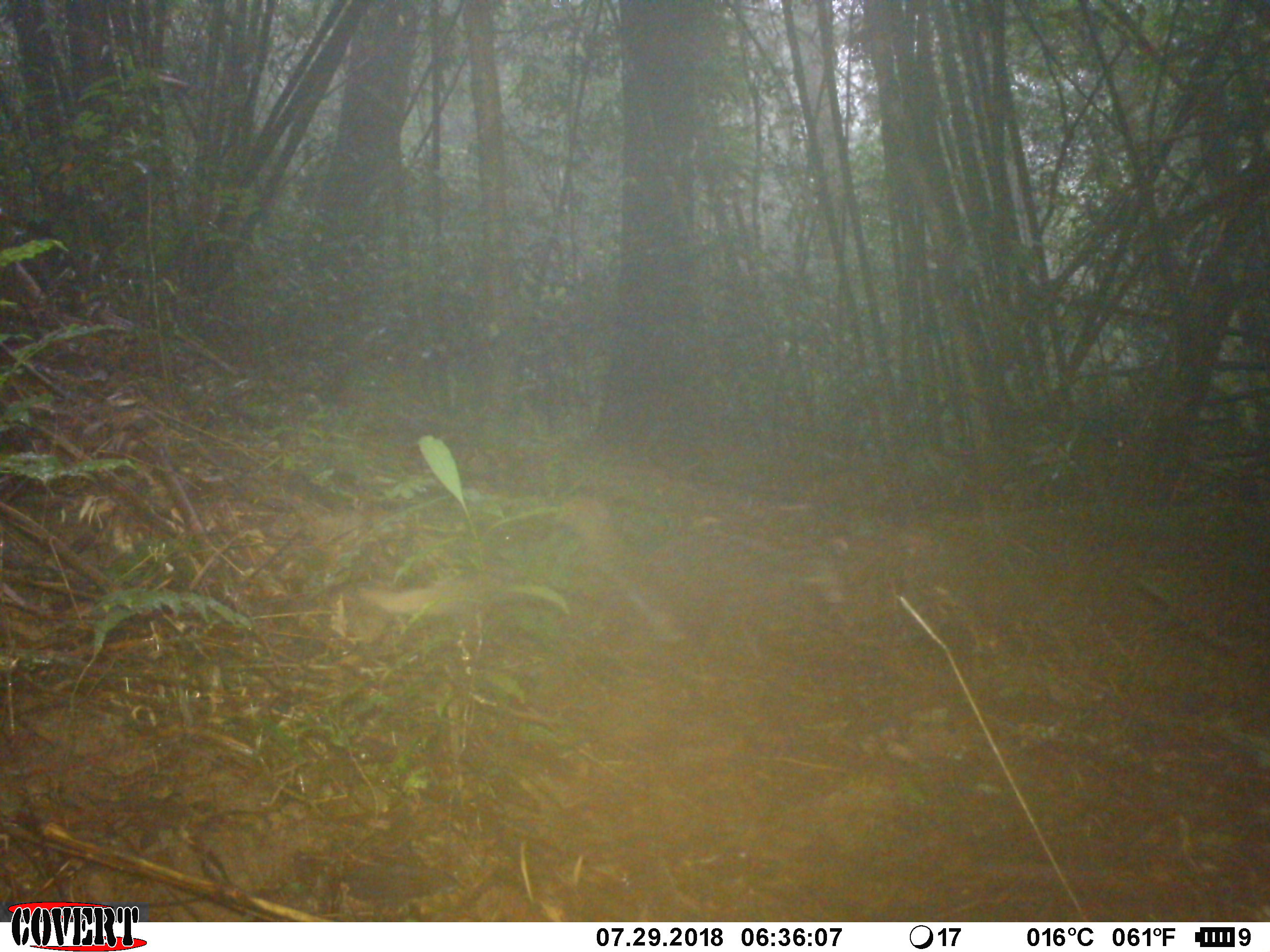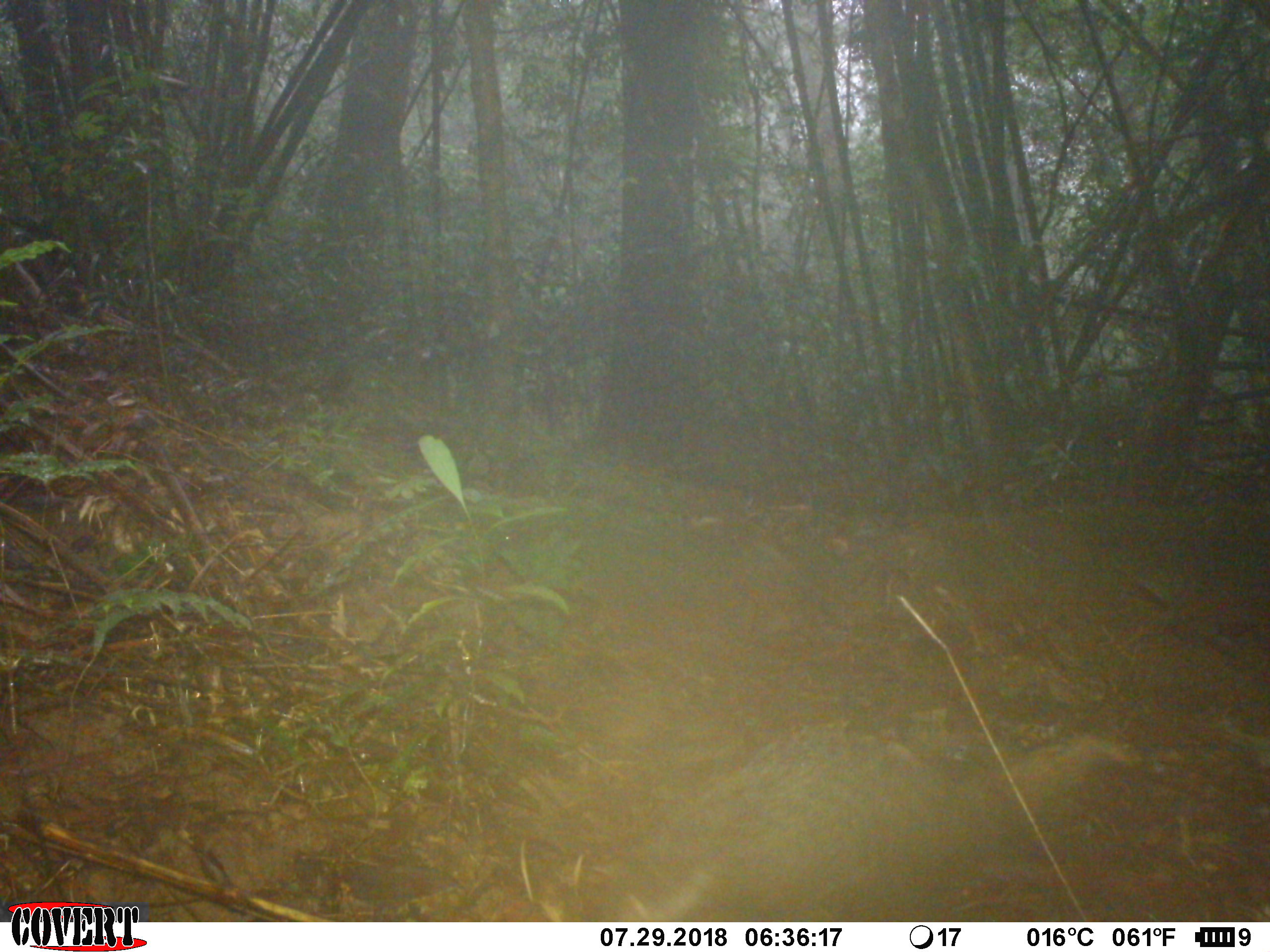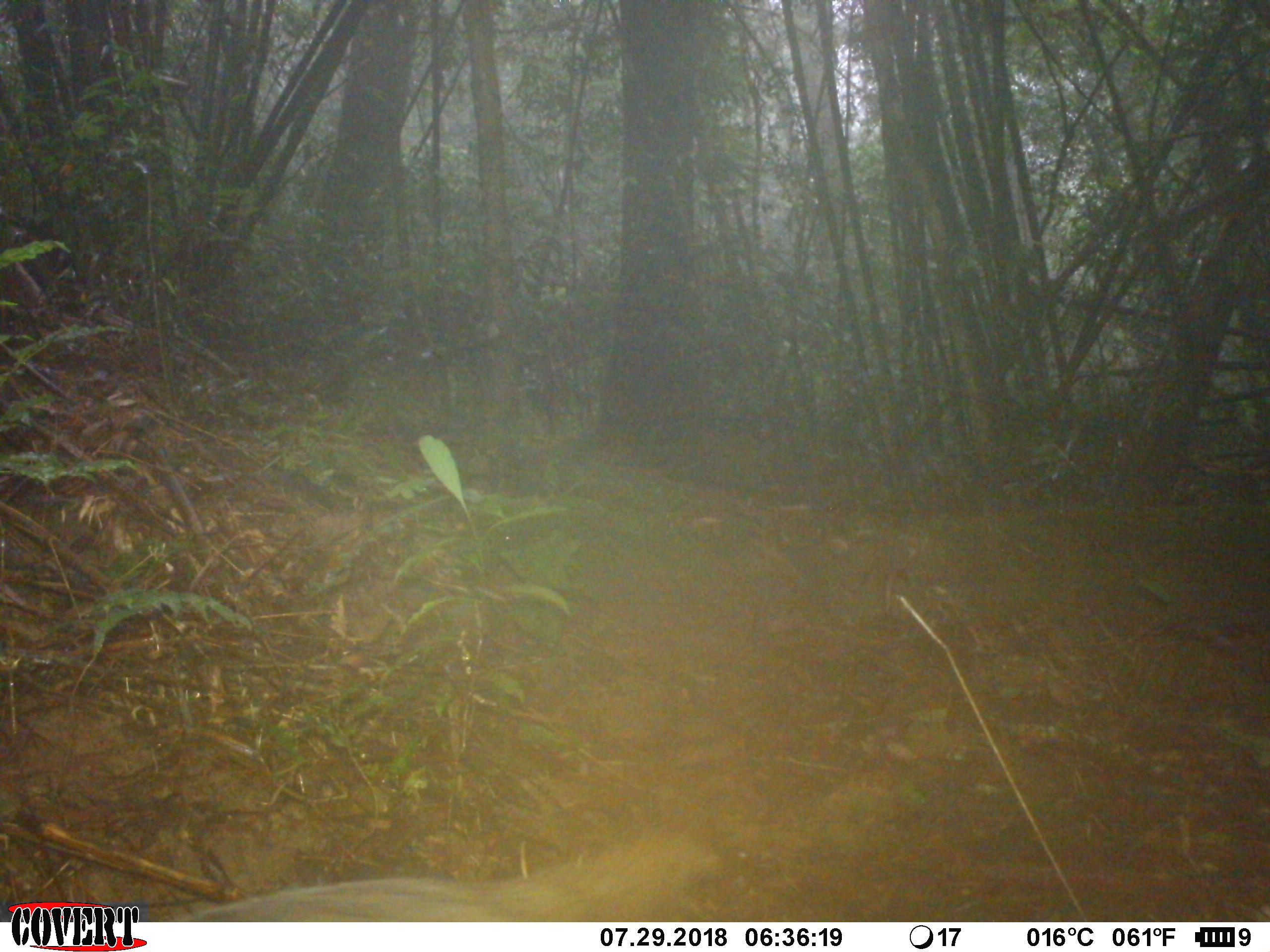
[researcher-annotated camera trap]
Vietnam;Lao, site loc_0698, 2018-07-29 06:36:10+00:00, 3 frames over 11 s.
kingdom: Animalia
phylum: Chordata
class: Mammalia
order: Carnivora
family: Herpestidae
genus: Urva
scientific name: Urva urva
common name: crab-eating mongoose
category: crab eating mongoose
Crab eating mongoose (crab-eating mongoose) (Urva urva). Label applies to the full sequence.